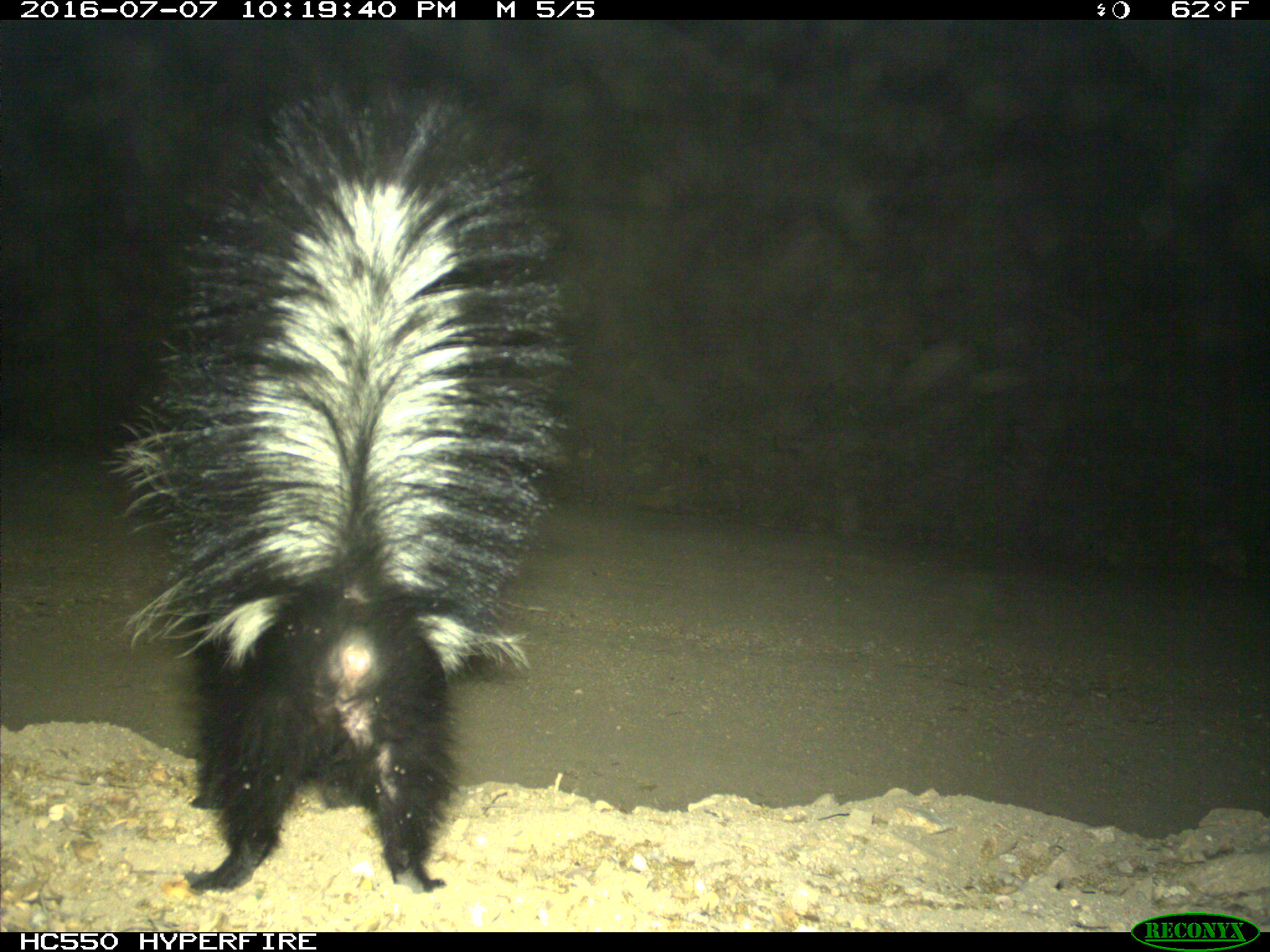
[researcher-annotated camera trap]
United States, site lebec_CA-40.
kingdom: Animalia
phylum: Chordata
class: Mammalia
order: Carnivora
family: Mephitidae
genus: Mephitis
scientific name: Mephitis mephitis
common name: striped skunk